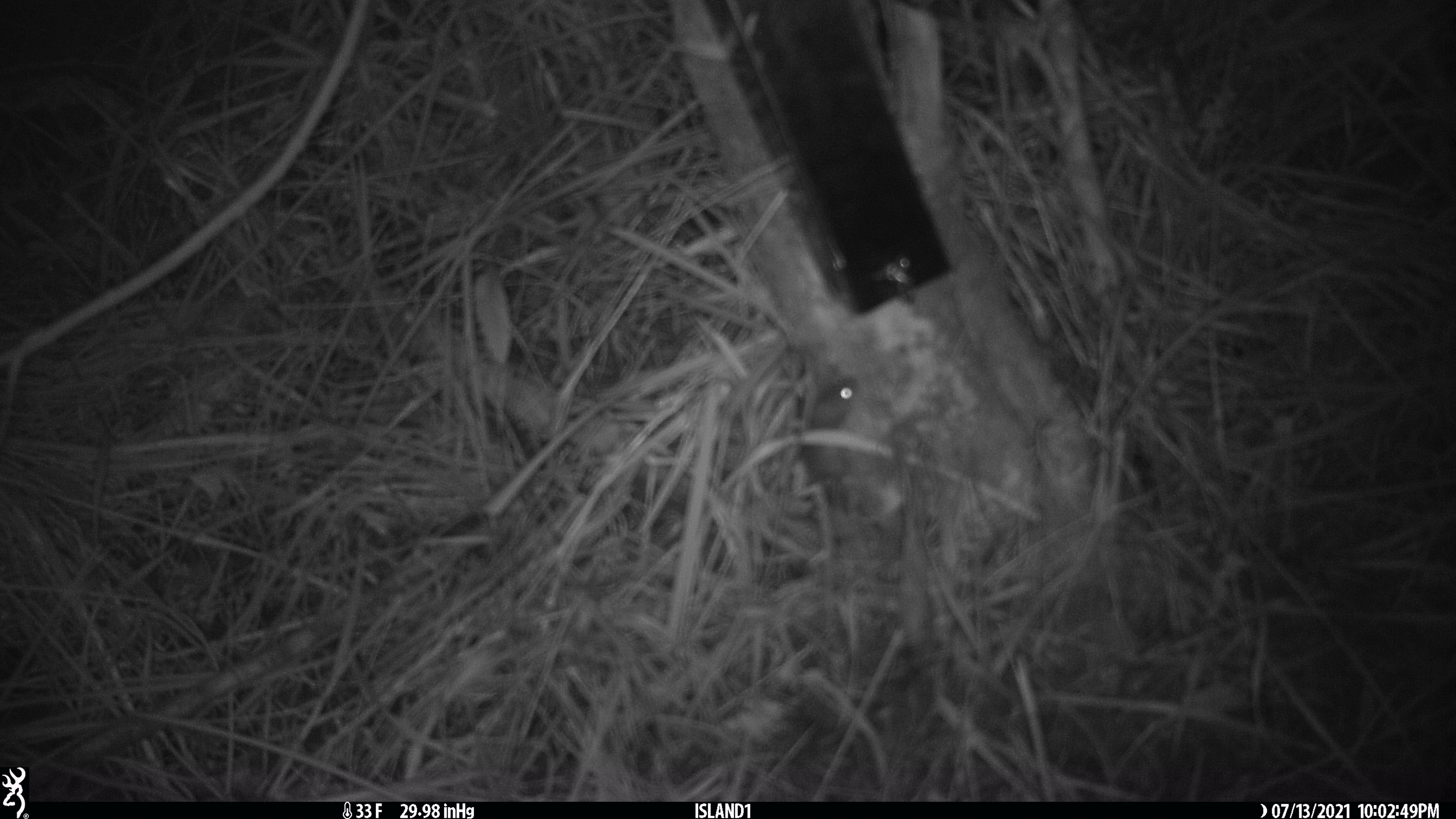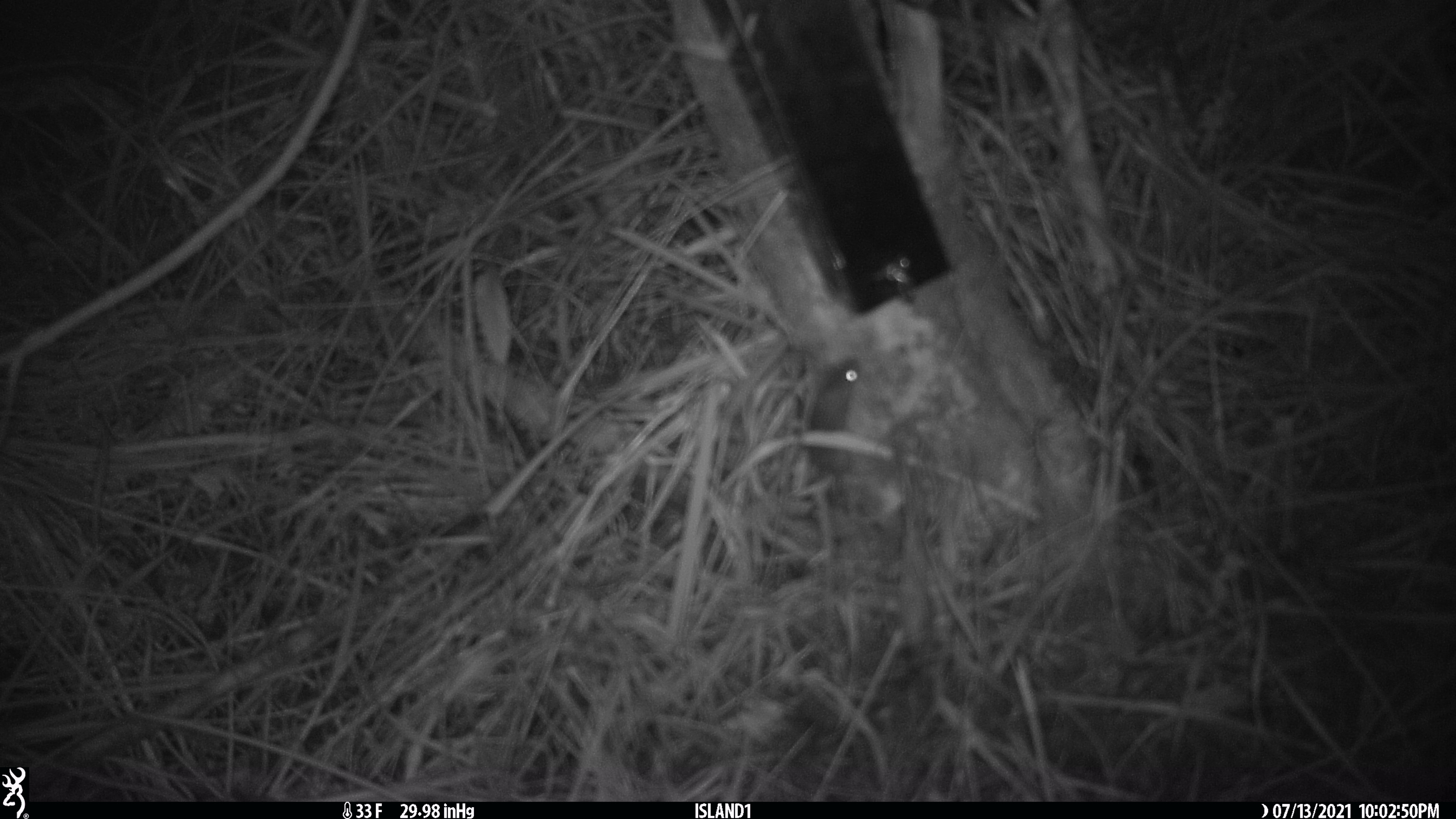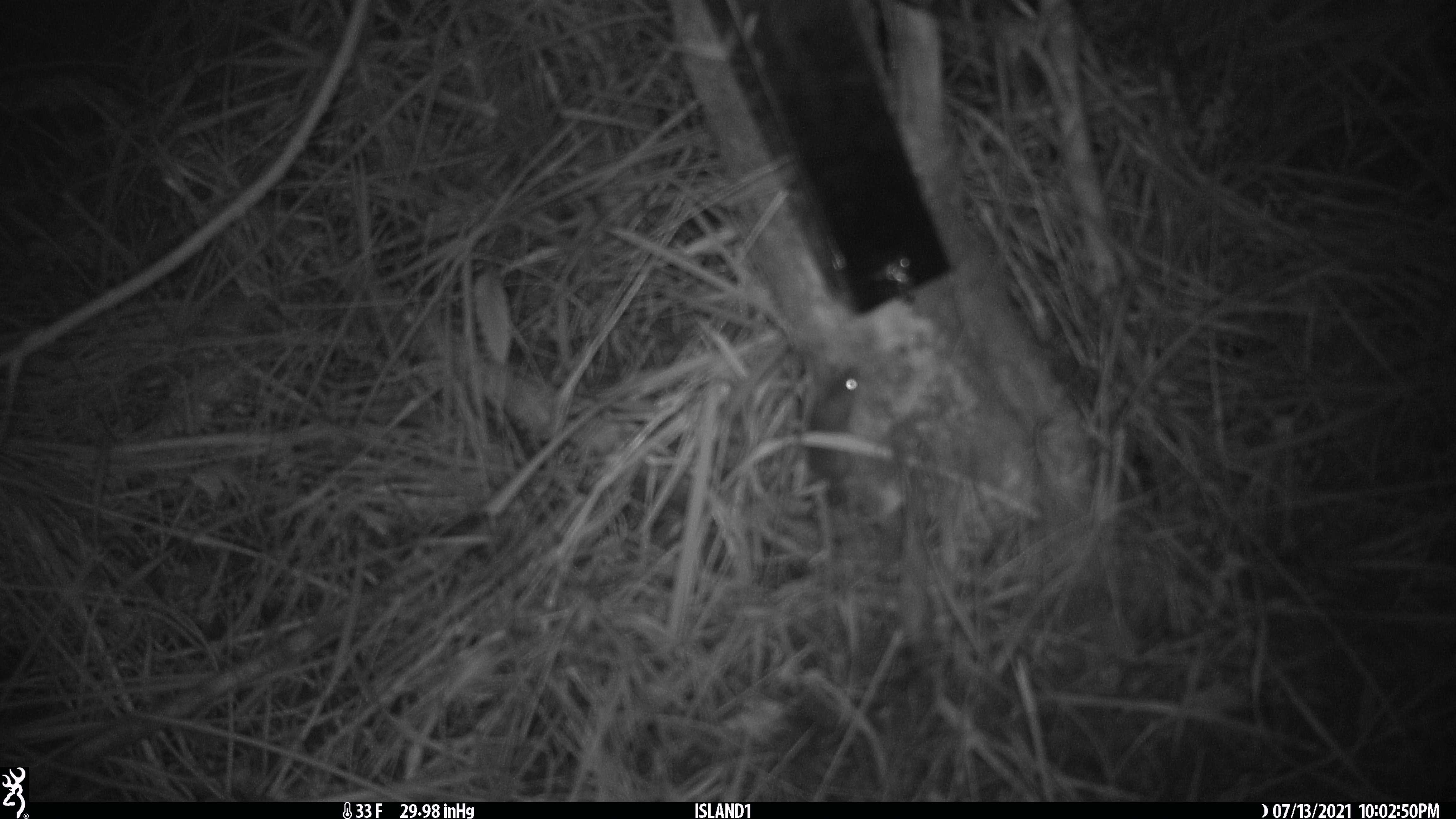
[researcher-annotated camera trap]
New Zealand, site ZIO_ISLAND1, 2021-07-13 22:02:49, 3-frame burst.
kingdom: Animalia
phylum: Chordata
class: Mammalia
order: Rodentia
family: Muridae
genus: Mus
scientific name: Mus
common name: mouse